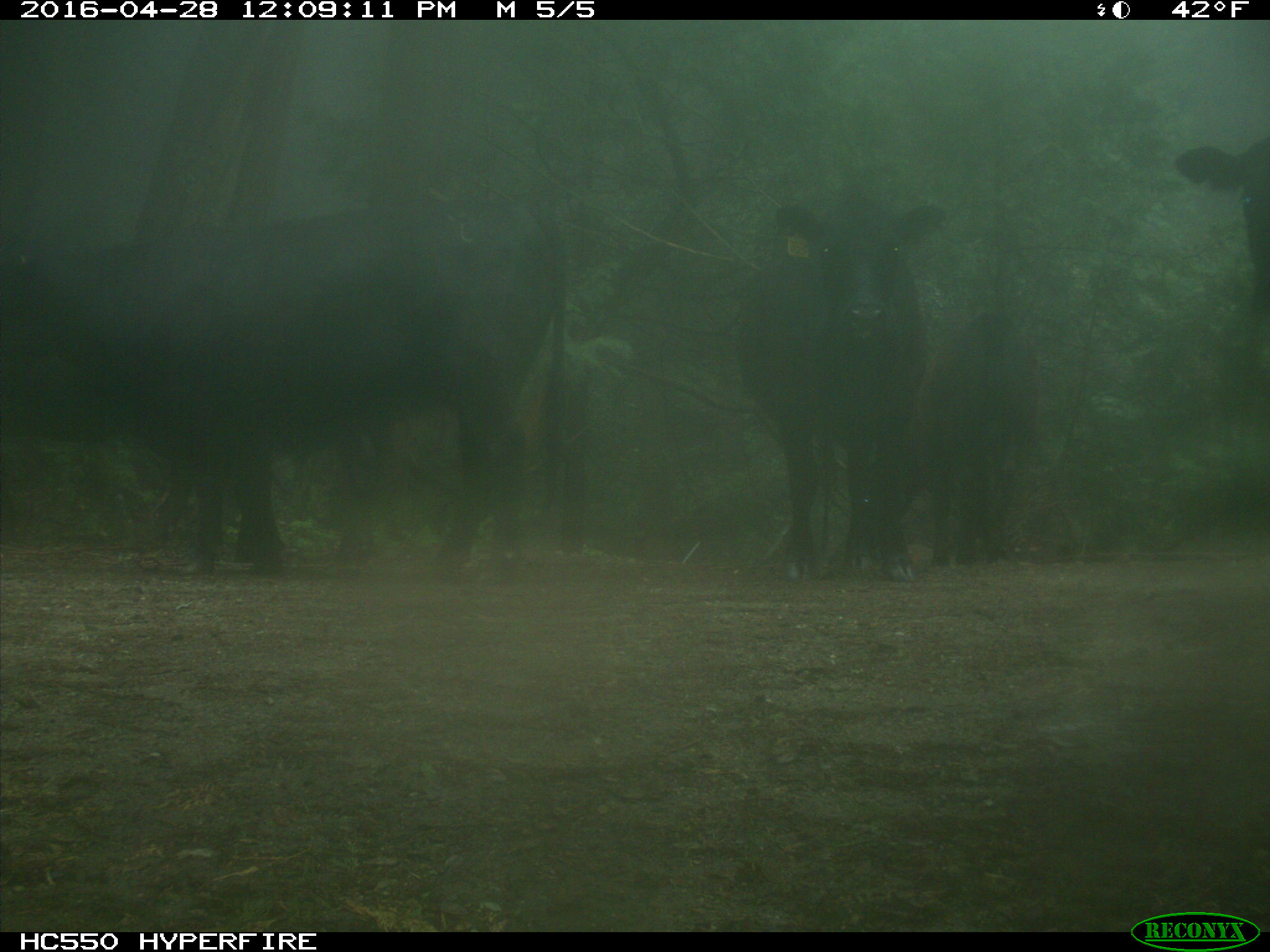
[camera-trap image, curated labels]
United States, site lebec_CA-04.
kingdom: Animalia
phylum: Chordata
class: Mammalia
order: Artiodactyla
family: Bovidae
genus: Bos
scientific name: Bos taurus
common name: domestic cow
Bos taurus (domestic cow).